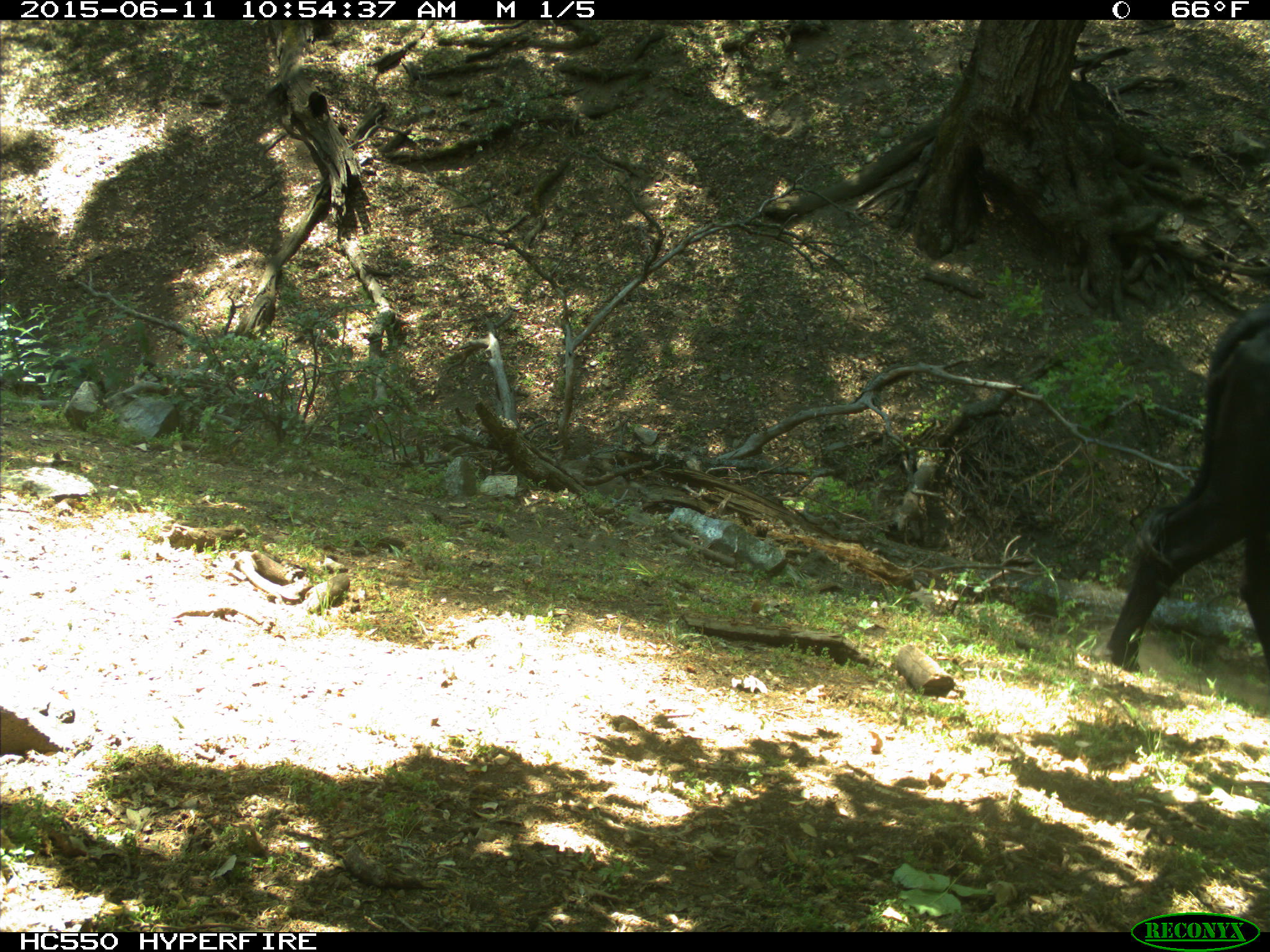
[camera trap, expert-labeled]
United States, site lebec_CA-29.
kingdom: Animalia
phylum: Chordata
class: Mammalia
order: Artiodactyla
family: Bovidae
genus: Bos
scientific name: Bos taurus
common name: domestic cow